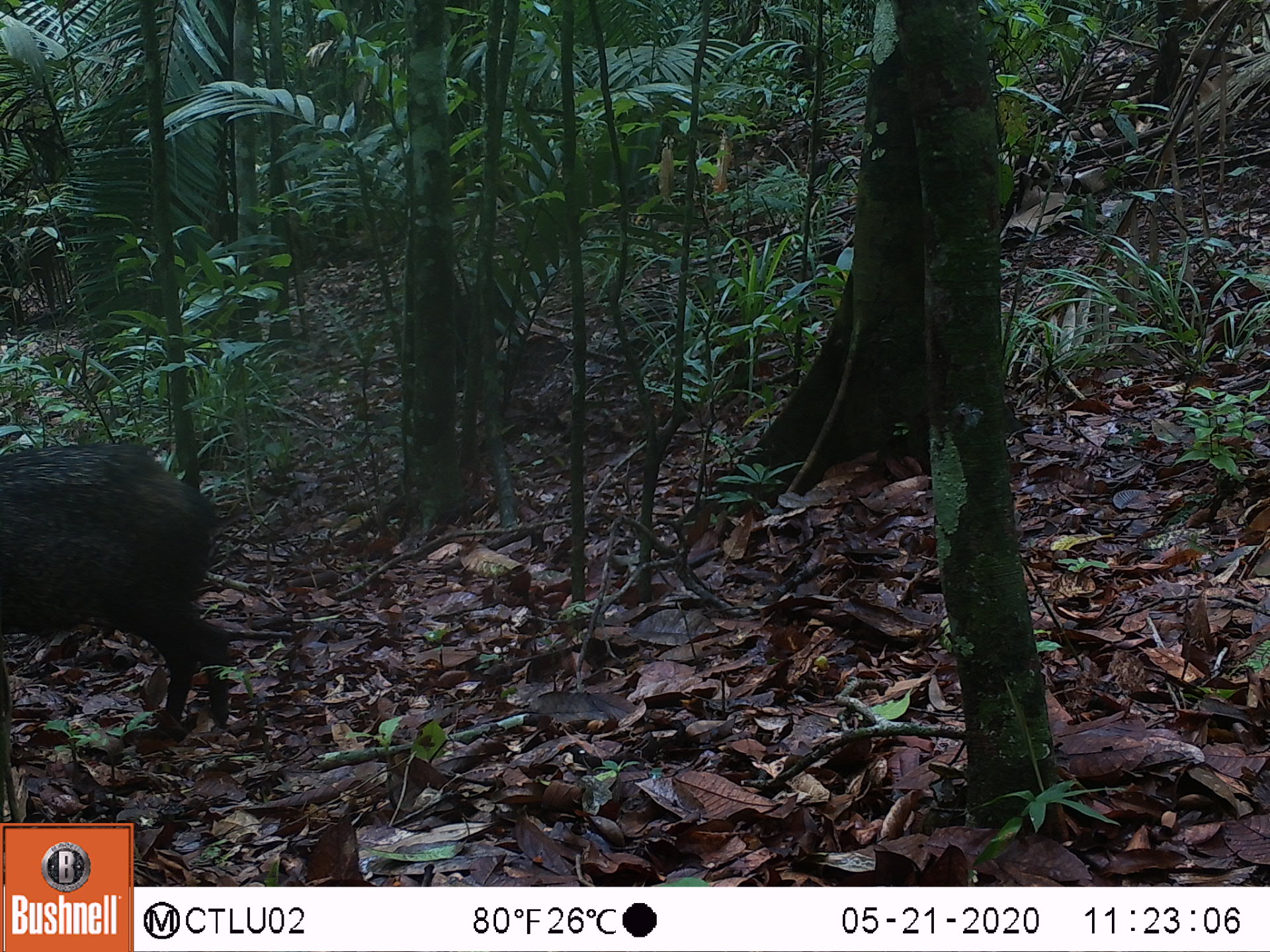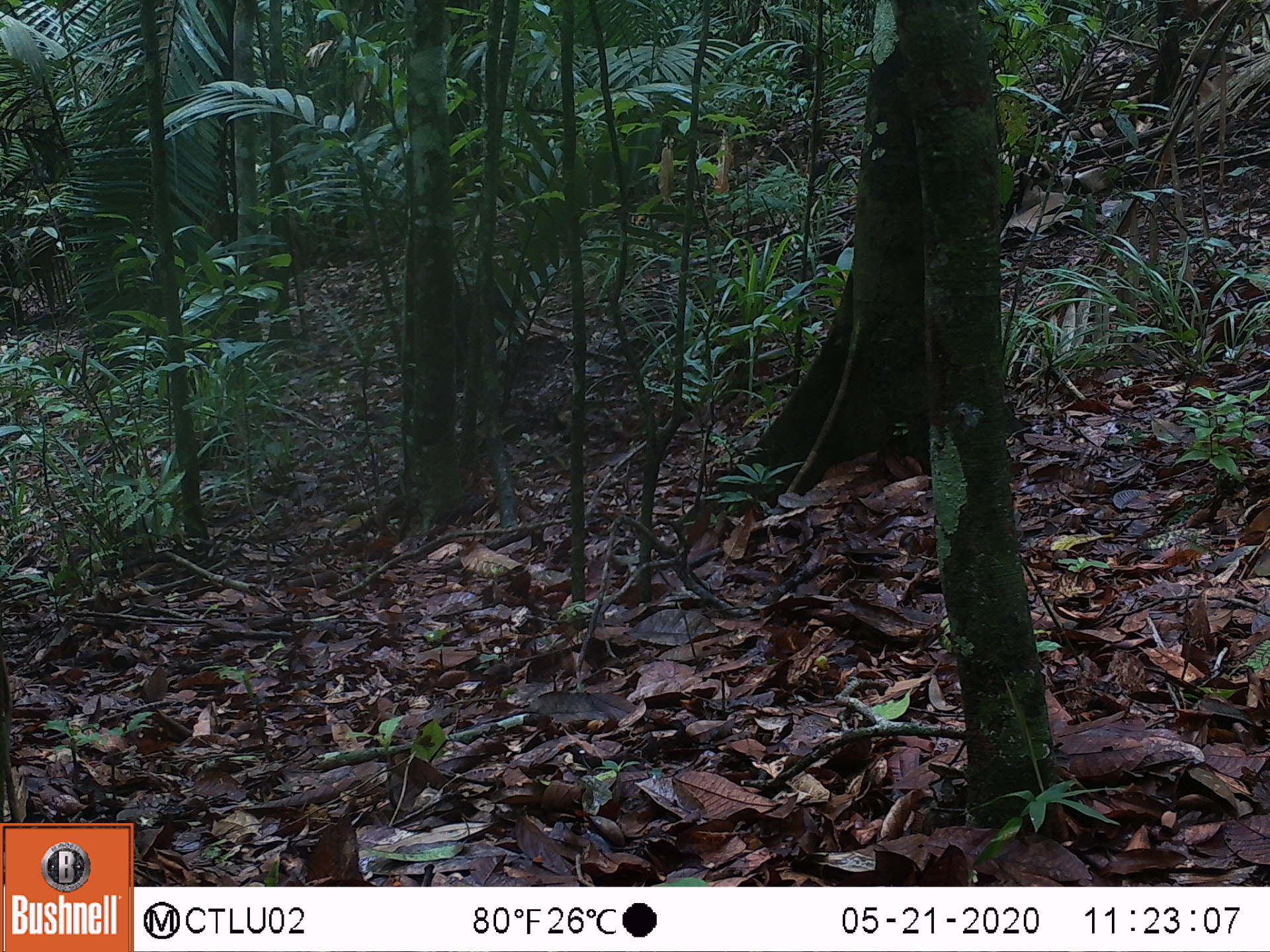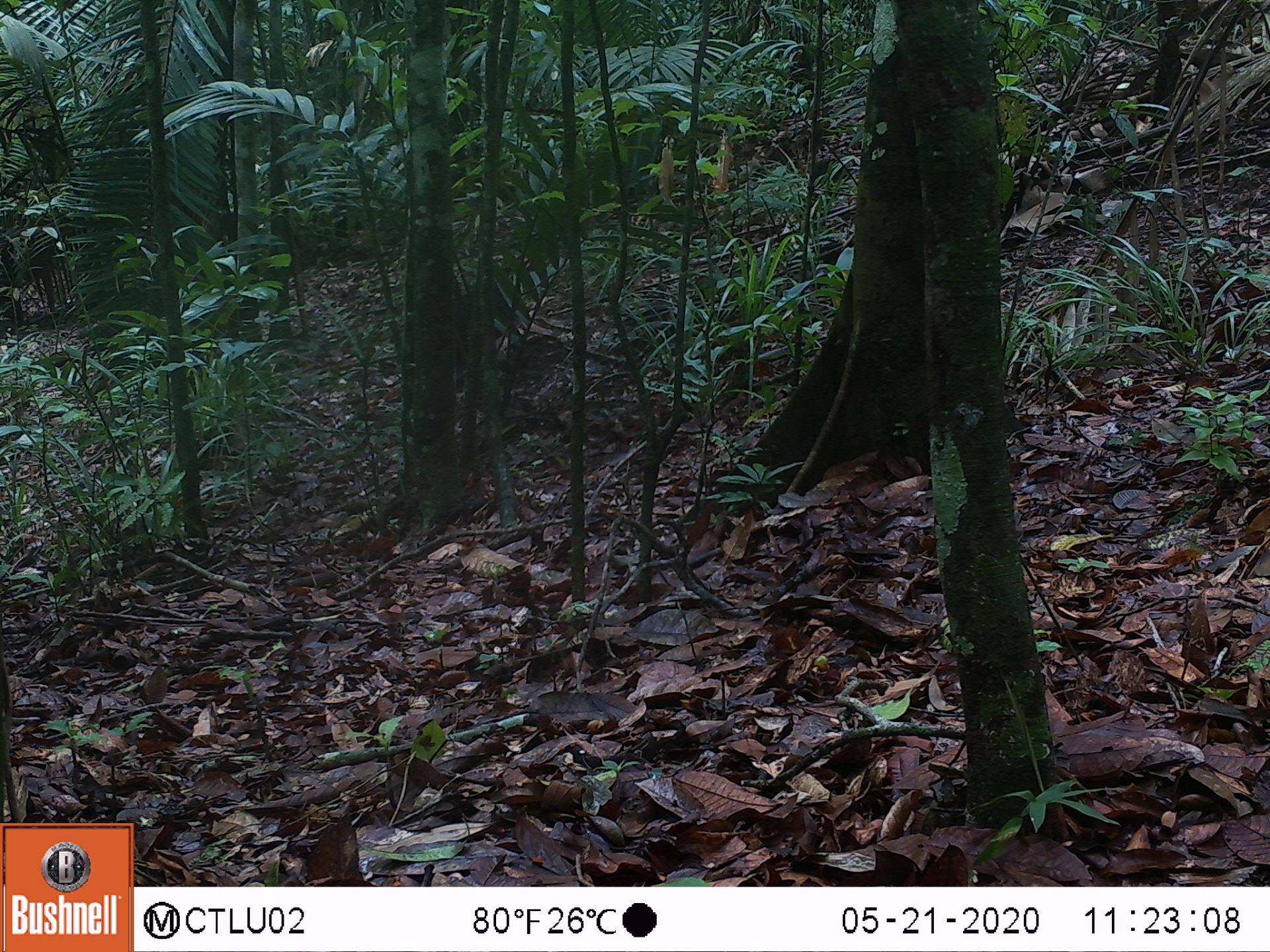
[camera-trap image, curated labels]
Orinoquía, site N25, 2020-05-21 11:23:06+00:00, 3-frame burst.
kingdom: Animalia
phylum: Chordata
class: Mammalia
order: Artiodactyla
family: Tayassuidae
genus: Pecari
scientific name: Pecari tajacu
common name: collared peccary